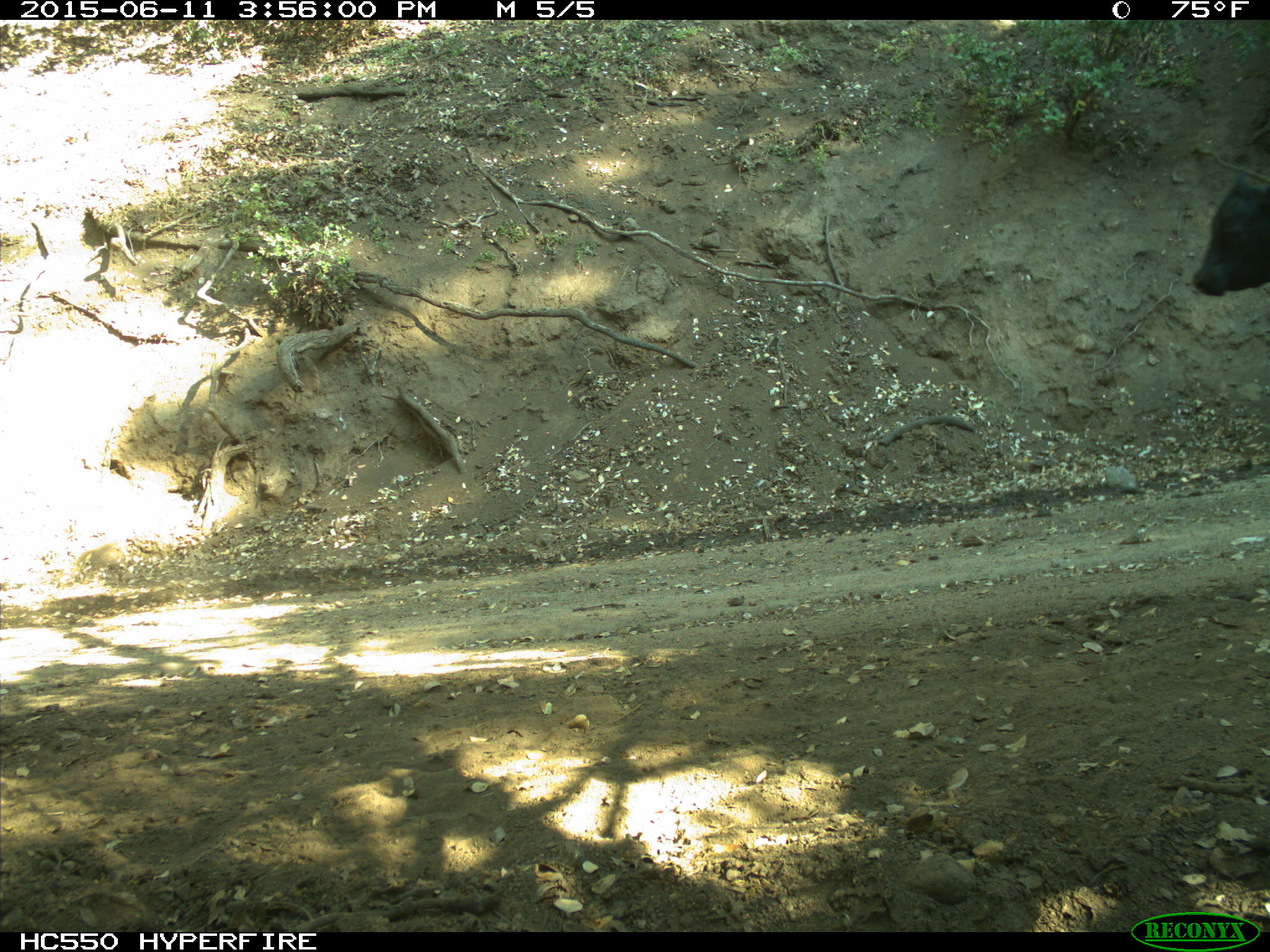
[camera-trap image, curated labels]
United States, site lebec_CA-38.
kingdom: Animalia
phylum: Chordata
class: Mammalia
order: Artiodactyla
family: Bovidae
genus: Bos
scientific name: Bos taurus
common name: domestic cow